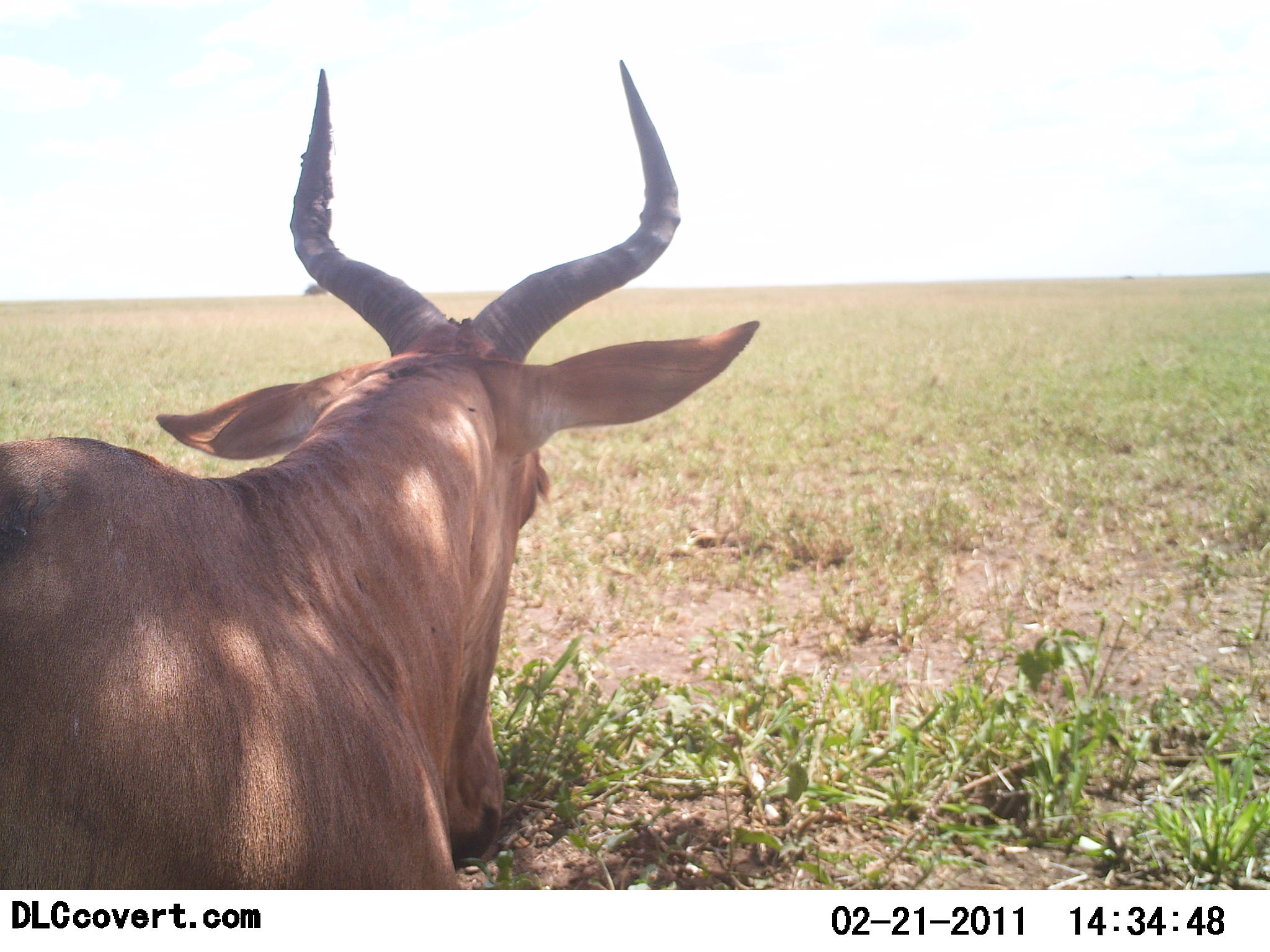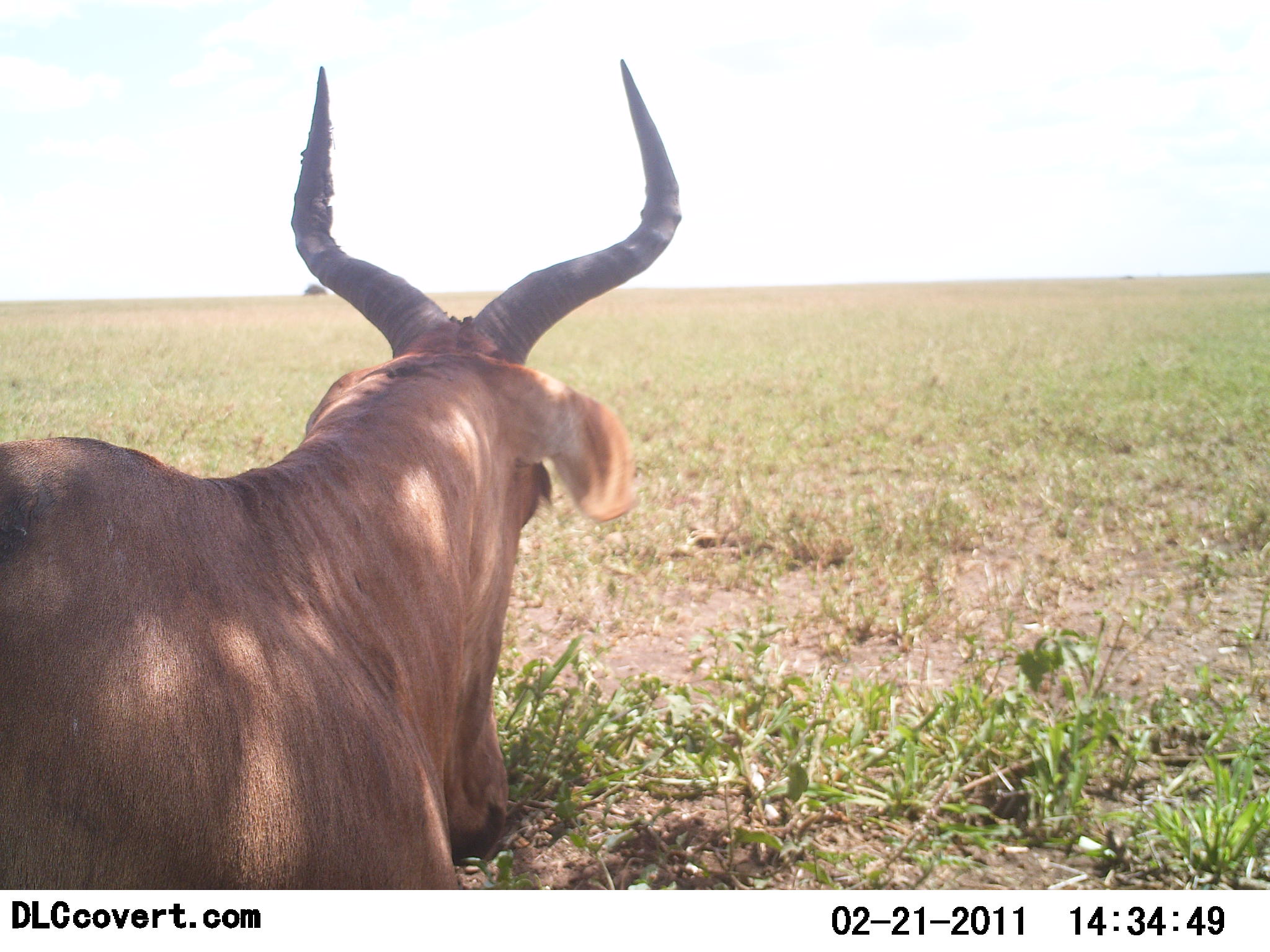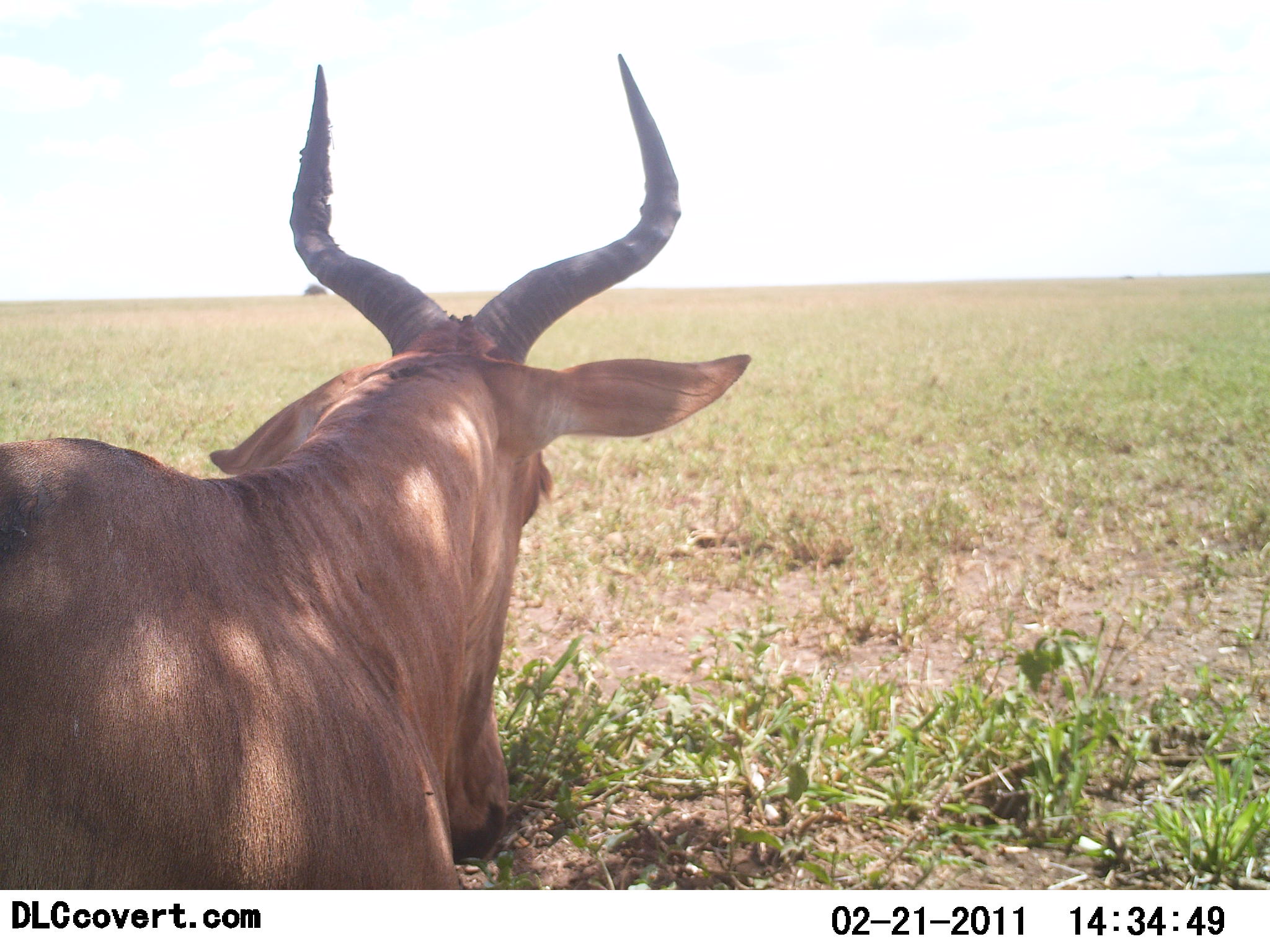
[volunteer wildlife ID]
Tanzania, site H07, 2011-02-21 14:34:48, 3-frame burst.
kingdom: Animalia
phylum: Chordata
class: Mammalia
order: Artiodactyla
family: Bovidae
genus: Alcelaphus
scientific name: Alcelaphus buselaphus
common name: hartebeest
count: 1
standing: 45%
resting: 55%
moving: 0%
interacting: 0%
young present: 0%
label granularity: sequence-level